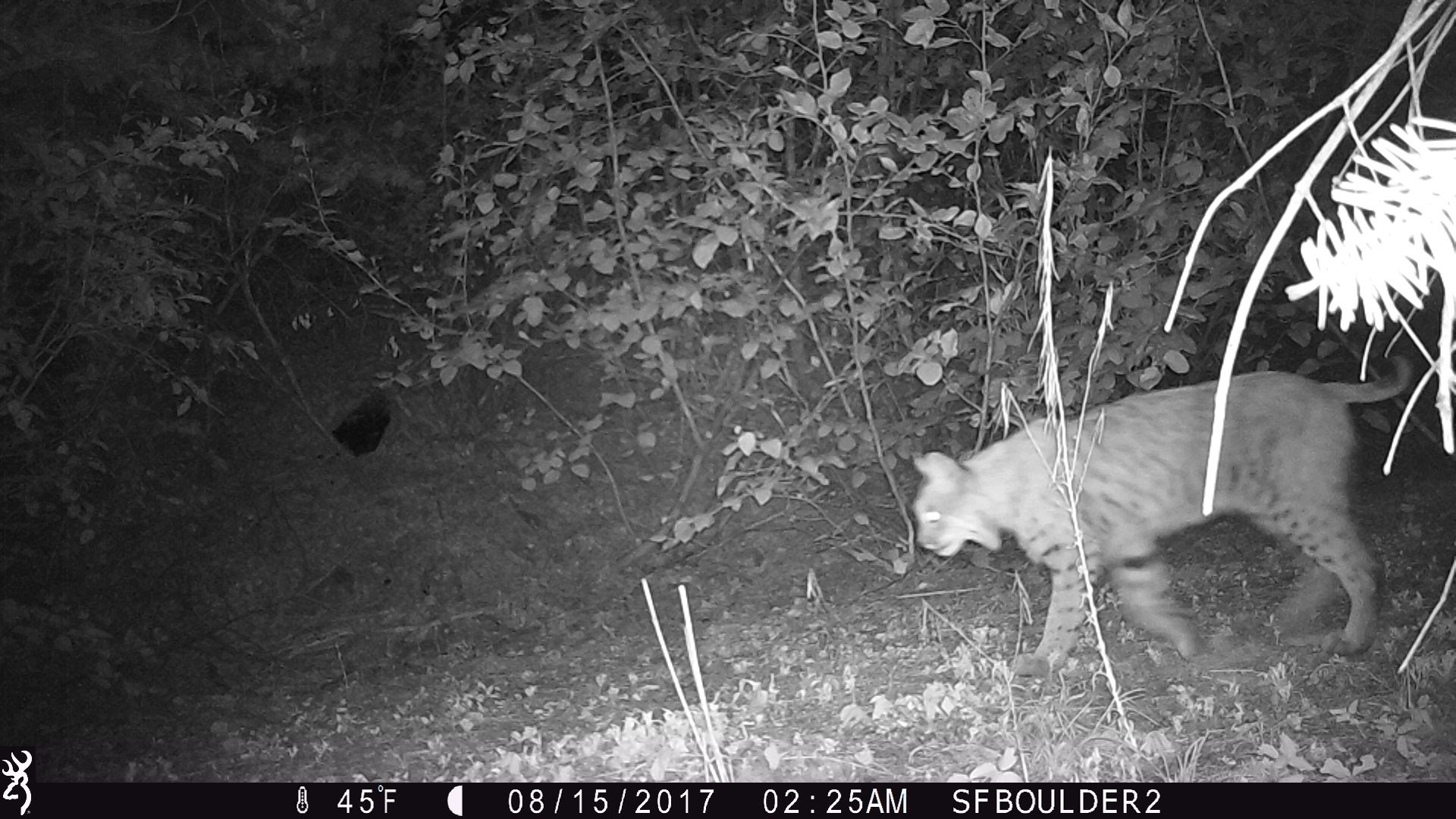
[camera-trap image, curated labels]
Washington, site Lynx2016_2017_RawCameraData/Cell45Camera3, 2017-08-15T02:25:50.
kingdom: Animalia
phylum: Chordata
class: Mammalia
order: Carnivora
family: Felidae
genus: Lynx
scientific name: Lynx rufus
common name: bobcat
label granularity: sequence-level